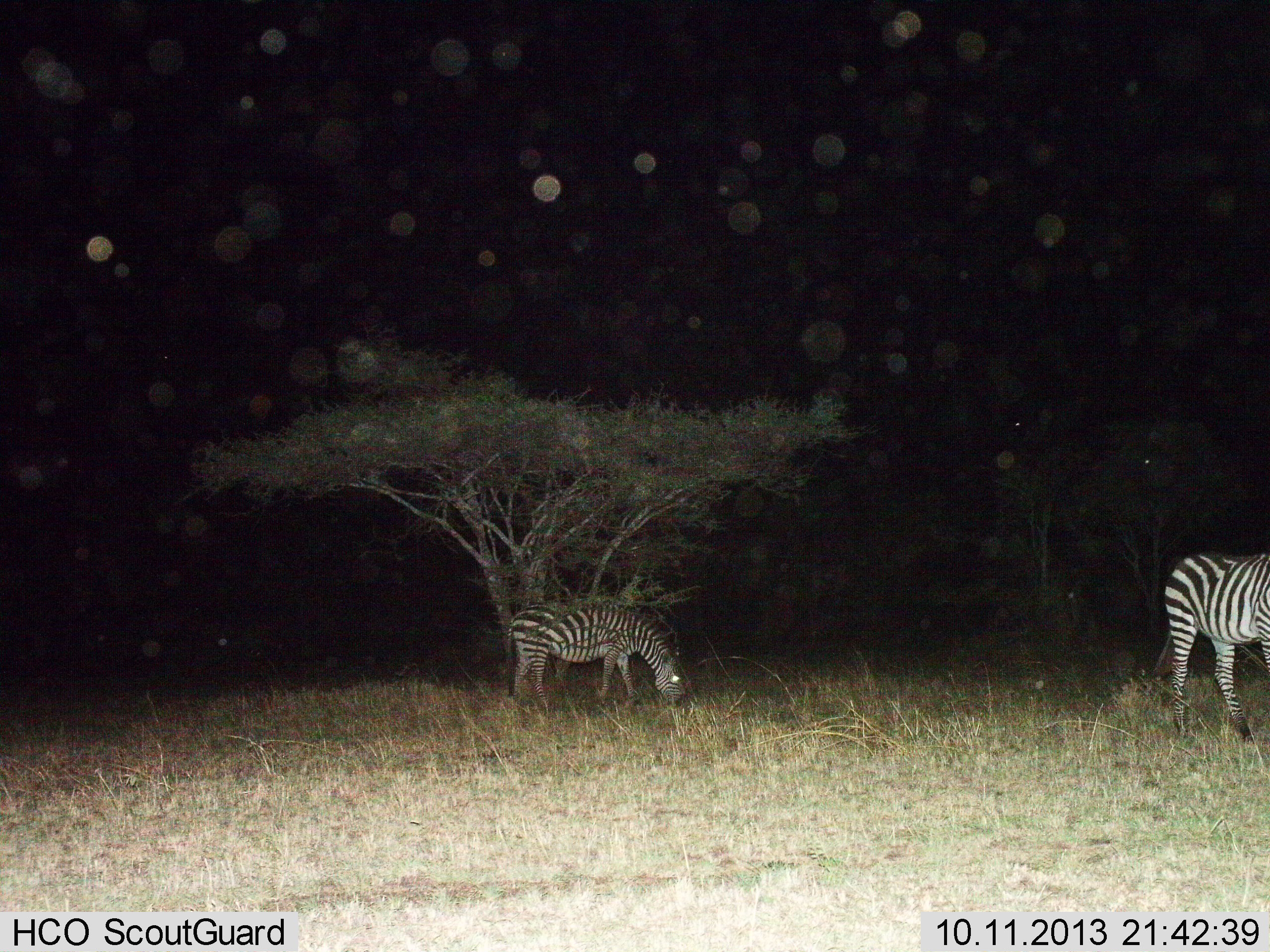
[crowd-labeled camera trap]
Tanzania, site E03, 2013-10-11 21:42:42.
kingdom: Animalia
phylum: Chordata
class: Mammalia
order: Perissodactyla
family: Equidae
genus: Equus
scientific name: Equus quagga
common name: plains zebra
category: zebra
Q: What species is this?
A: Zebra (plains zebra) (Equus quagga).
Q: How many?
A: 2.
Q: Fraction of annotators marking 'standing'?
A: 80%.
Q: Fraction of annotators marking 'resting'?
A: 0%.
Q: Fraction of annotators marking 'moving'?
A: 10%.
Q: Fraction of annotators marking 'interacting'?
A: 0%.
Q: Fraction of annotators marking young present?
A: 0%.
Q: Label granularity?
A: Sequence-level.